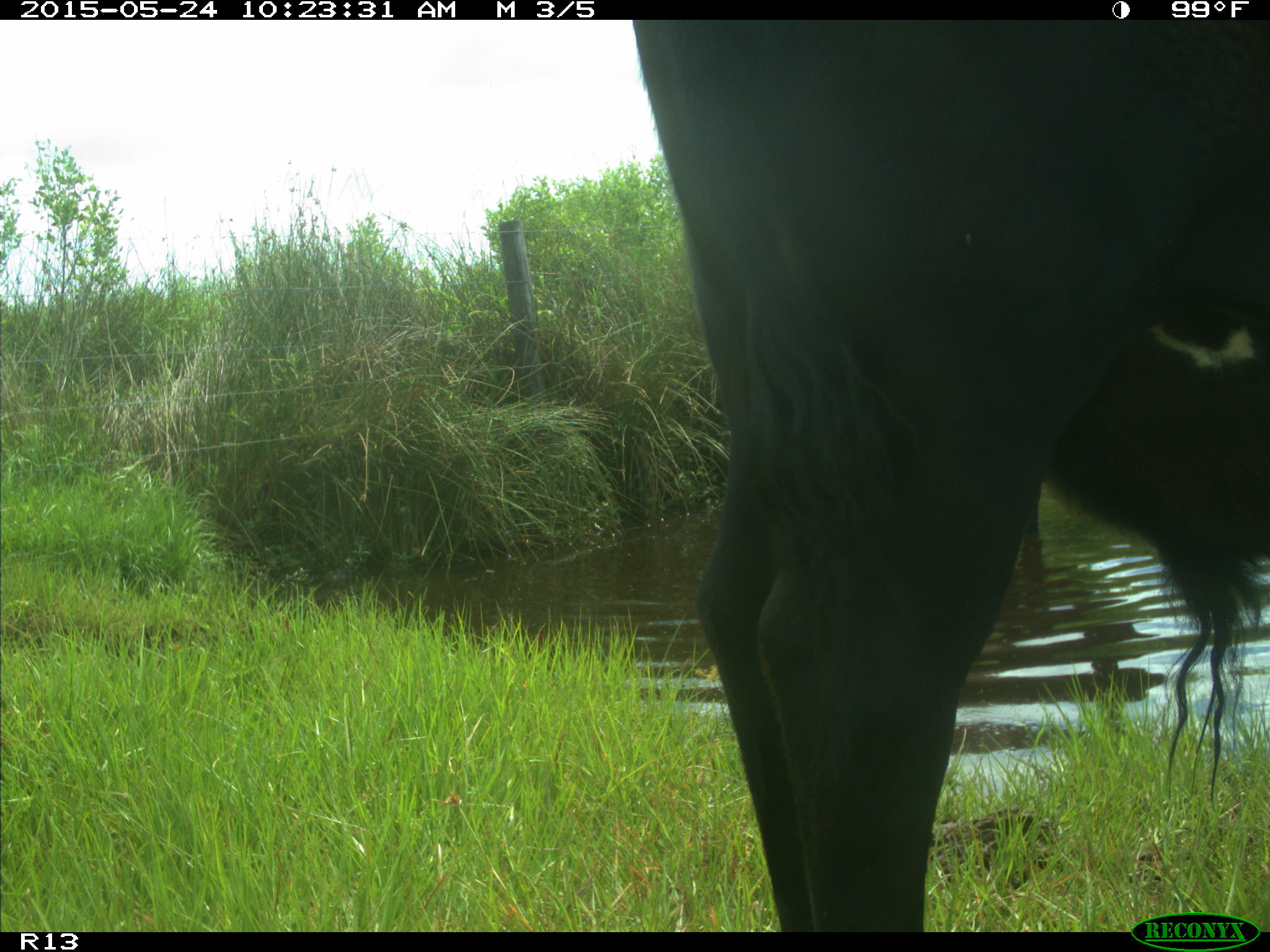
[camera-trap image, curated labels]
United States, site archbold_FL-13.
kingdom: Animalia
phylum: Chordata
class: Mammalia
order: Artiodactyla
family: Bovidae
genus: Bos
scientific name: Bos taurus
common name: domestic cow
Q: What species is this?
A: Bos taurus (domestic cow).